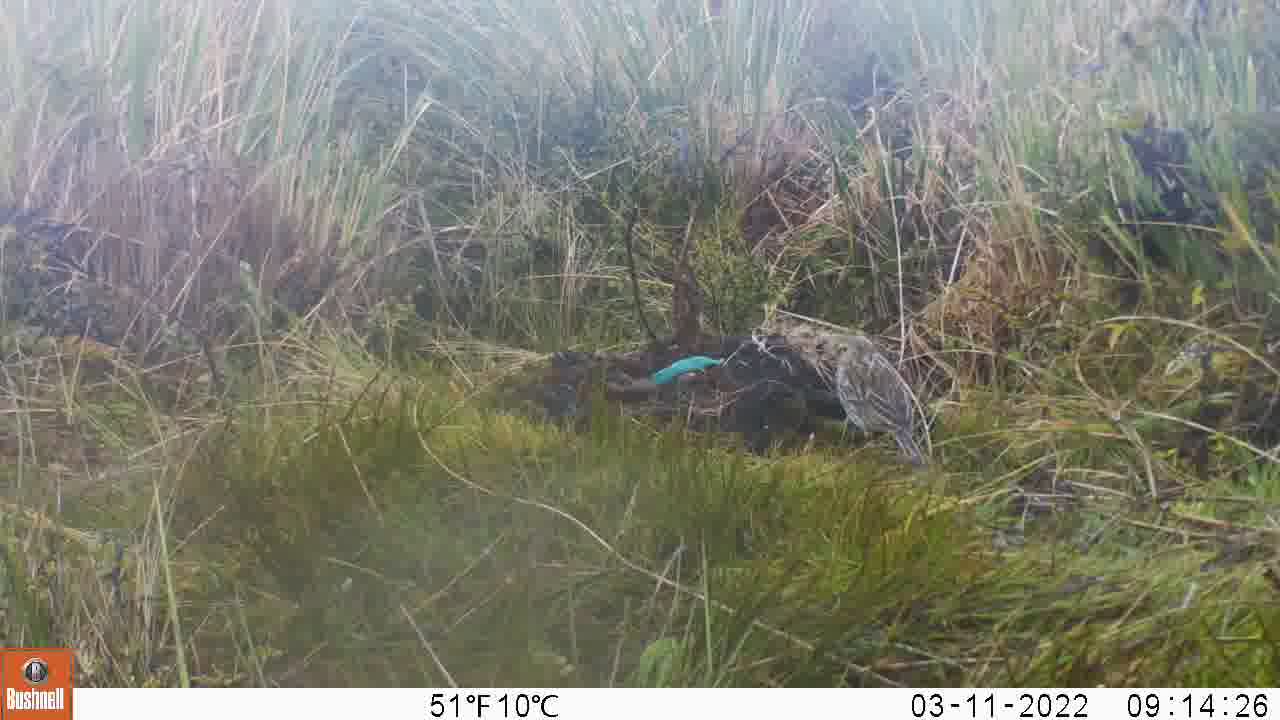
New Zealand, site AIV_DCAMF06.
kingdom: Animalia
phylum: Chordata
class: Aves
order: Passeriformes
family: Motacillidae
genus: Anthus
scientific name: Anthus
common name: pipit